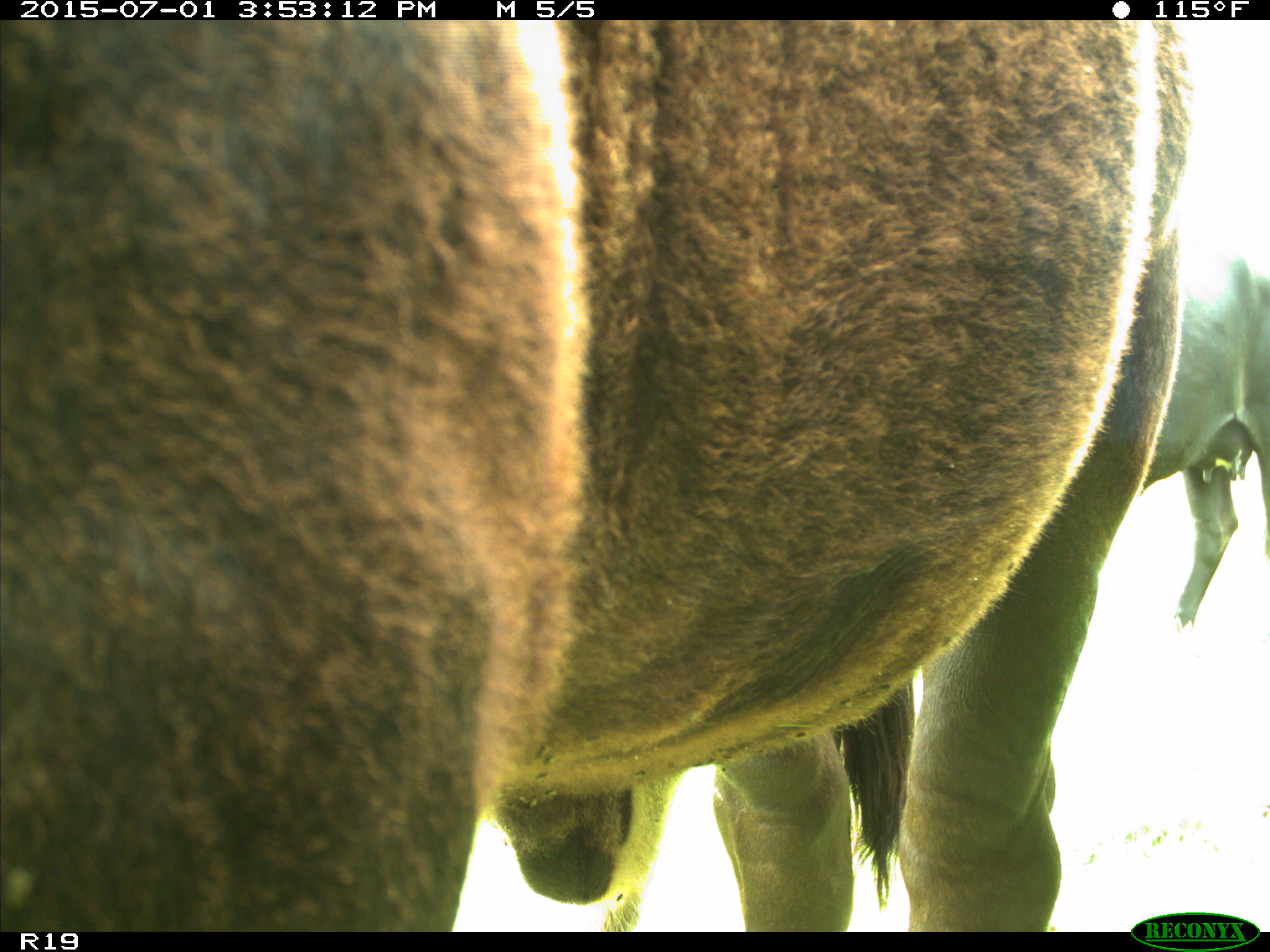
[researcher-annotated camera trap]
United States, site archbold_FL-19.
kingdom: Animalia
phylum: Chordata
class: Mammalia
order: Artiodactyla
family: Bovidae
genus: Bos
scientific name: Bos taurus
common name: domestic cow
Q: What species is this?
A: Bos taurus (domestic cow).